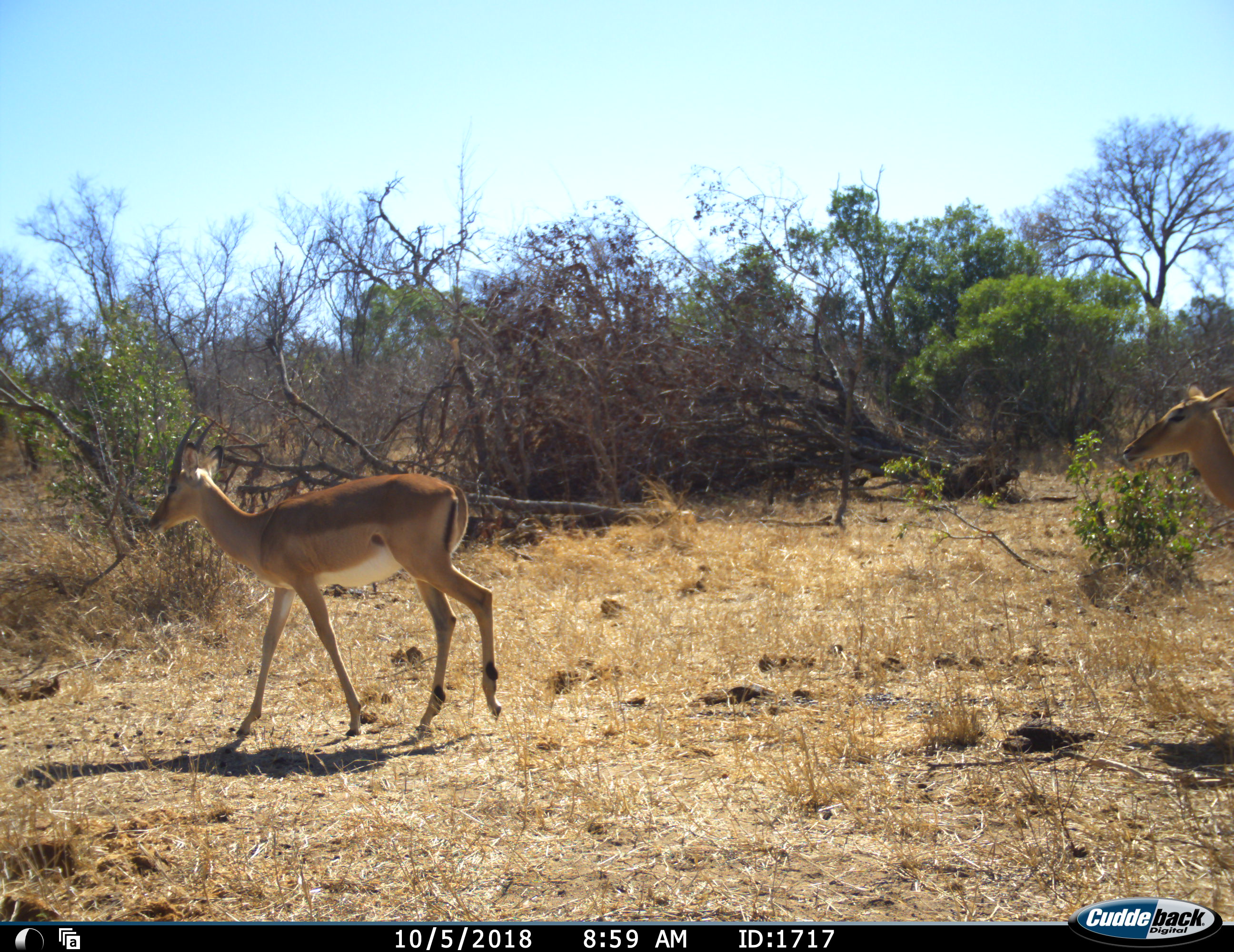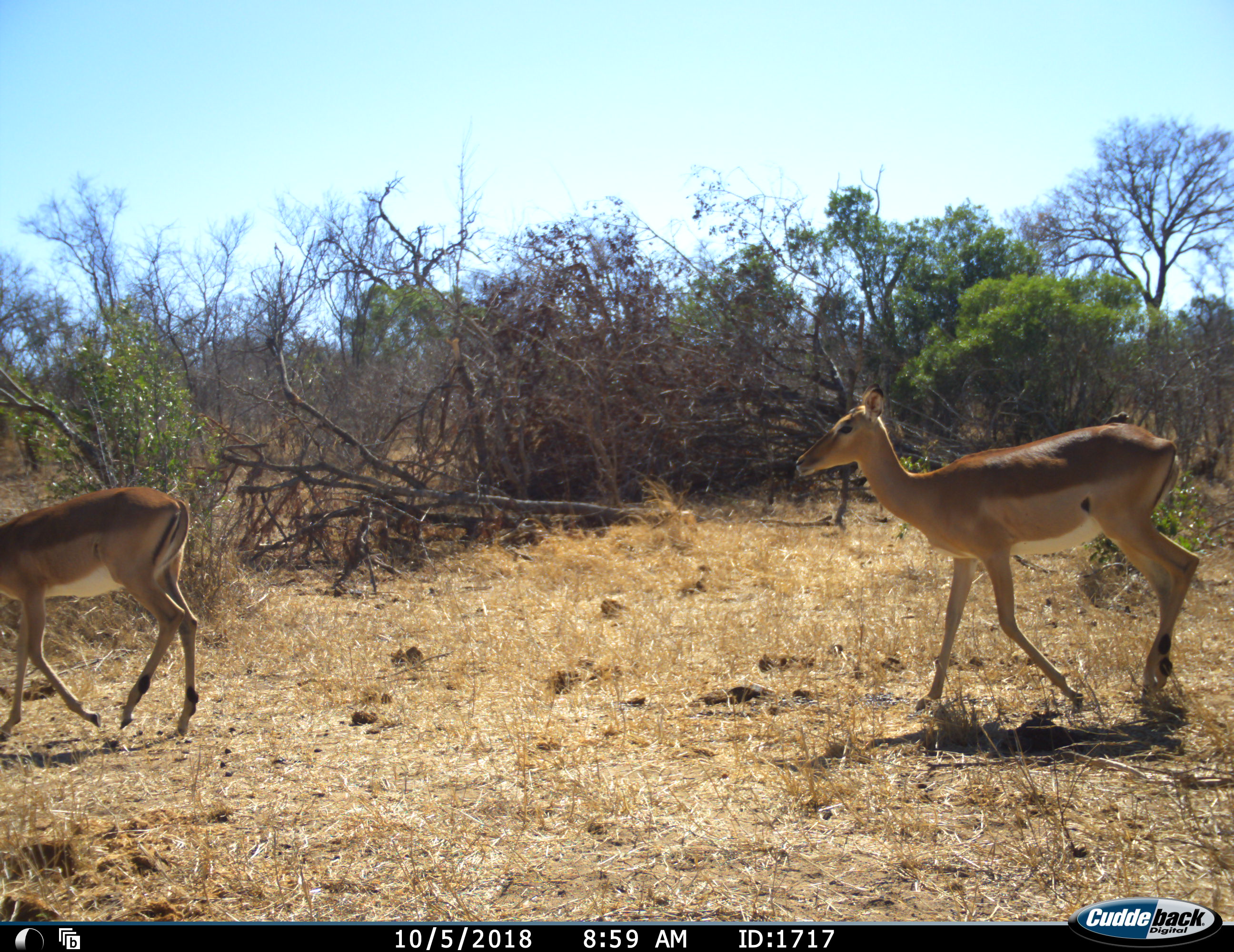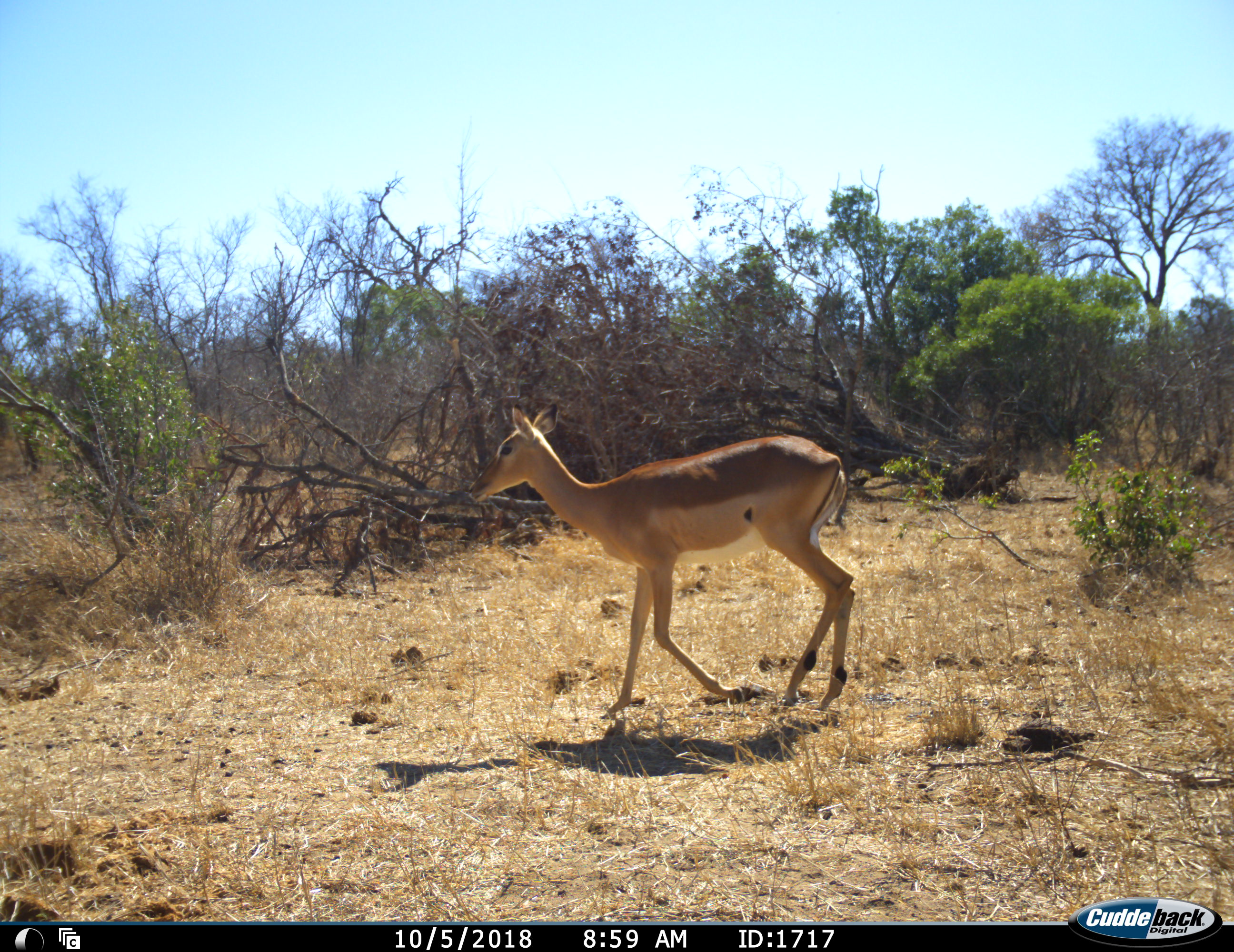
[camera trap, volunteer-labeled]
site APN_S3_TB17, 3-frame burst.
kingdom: Animalia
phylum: Chordata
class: Mammalia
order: Artiodactyla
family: Bovidae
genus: Aepyceros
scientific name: Aepyceros melampus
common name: impala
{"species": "impala (Aepyceros melampus)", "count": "2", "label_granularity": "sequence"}